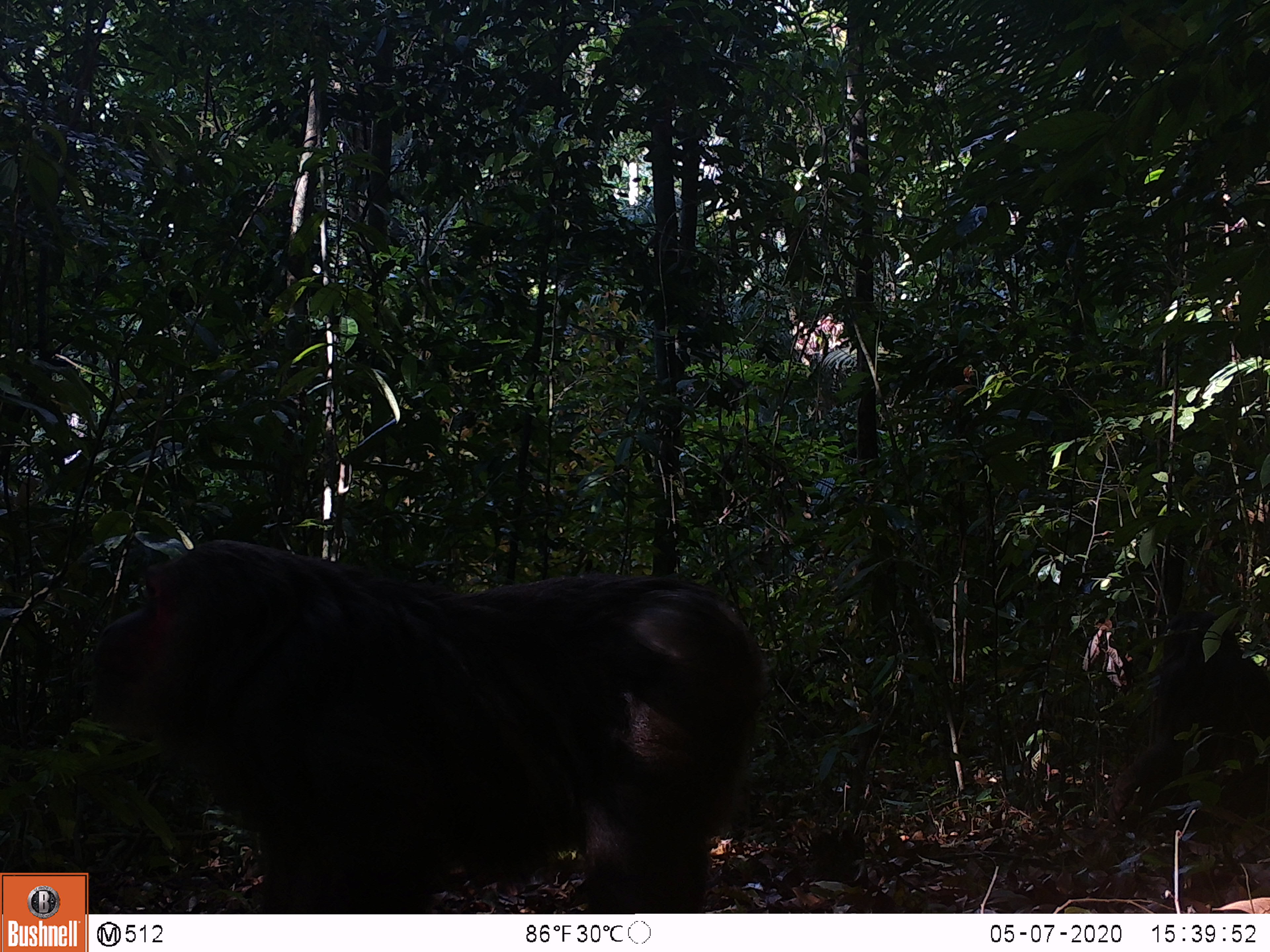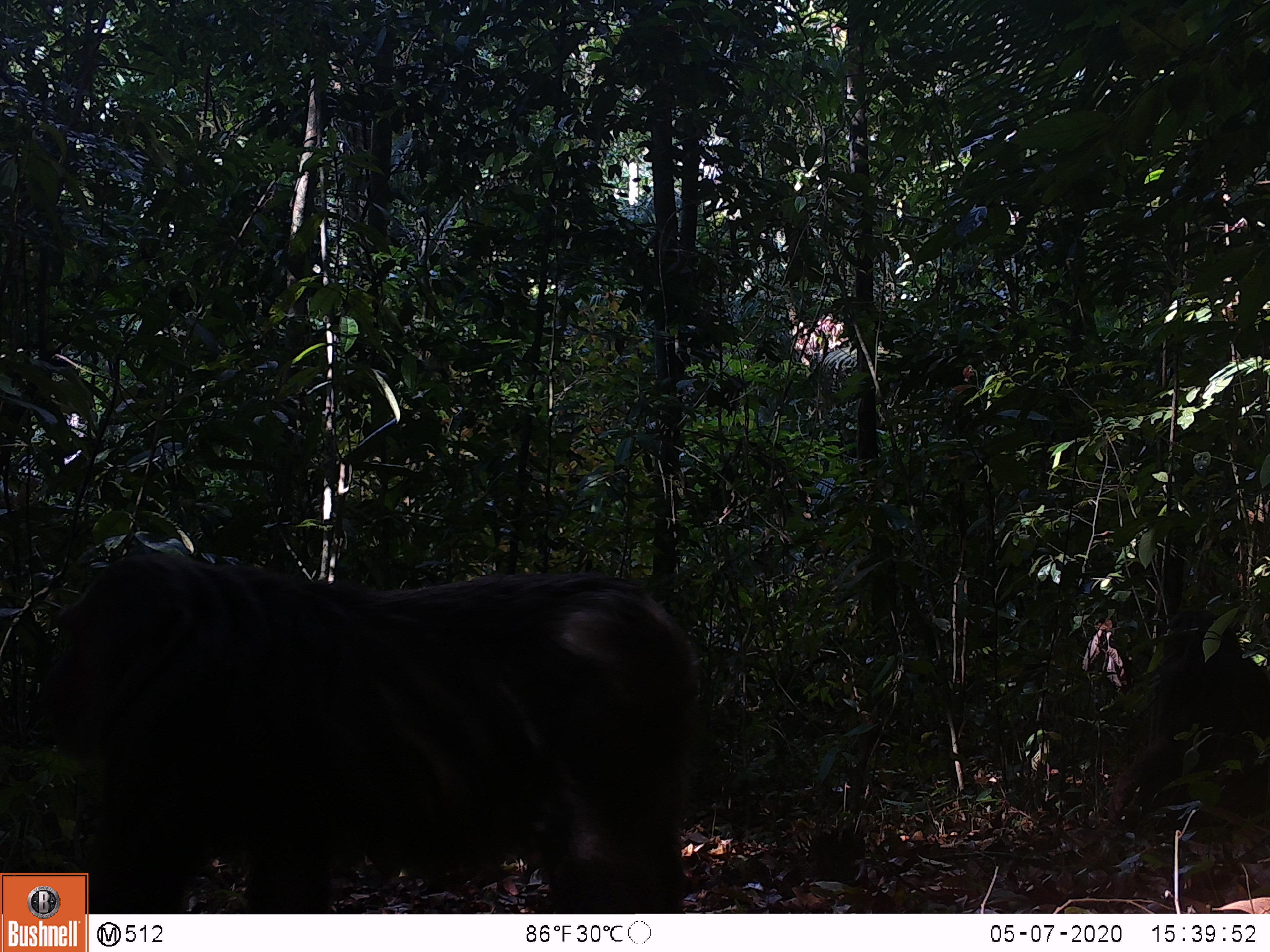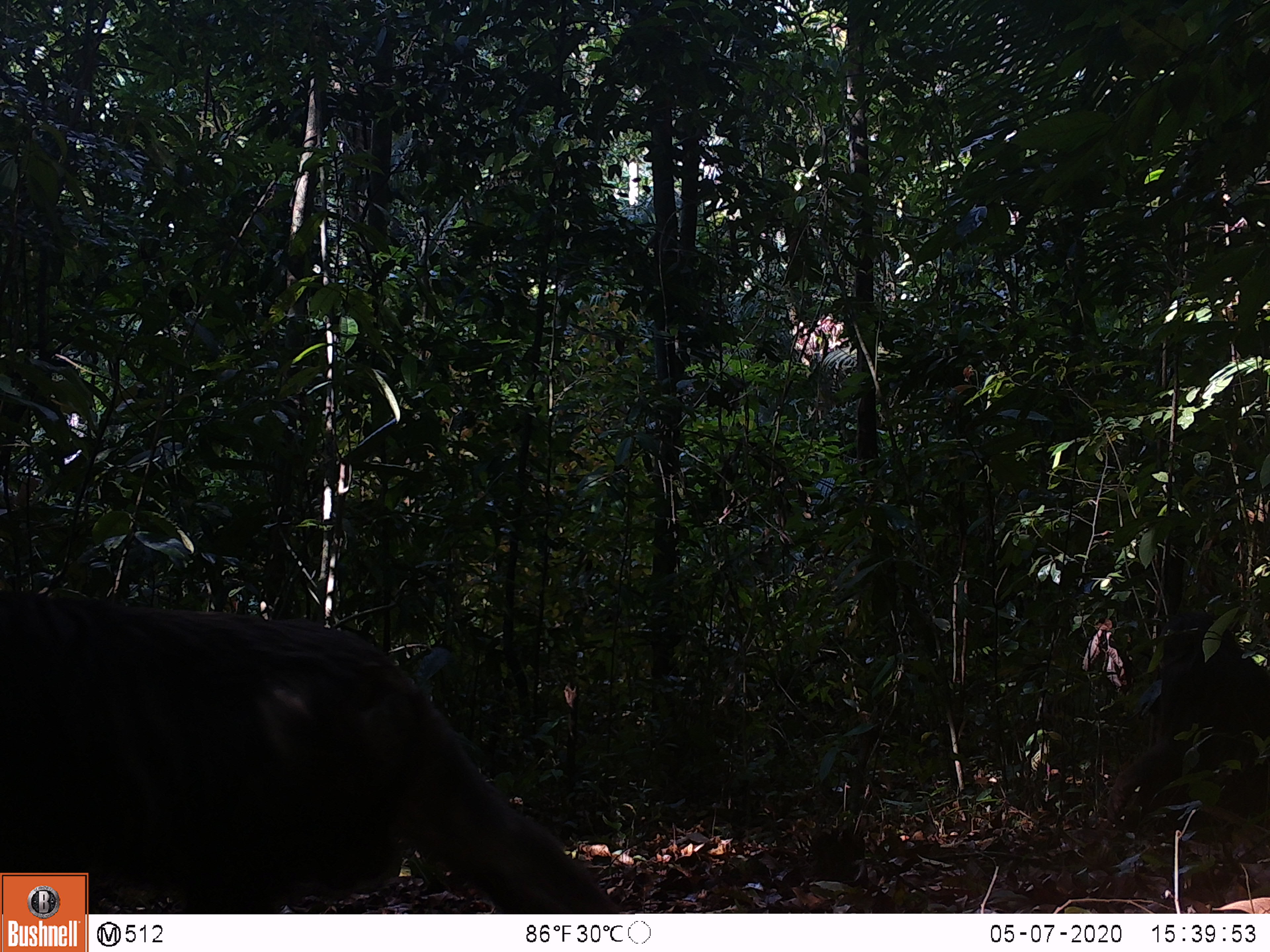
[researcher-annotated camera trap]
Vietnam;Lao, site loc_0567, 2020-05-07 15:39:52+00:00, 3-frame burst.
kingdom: Animalia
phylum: Chordata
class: Mammalia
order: Primates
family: Cercopithecidae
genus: Macaca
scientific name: Macaca arctoides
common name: stump-tailed macaque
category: stump tailed macaque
Stump tailed macaque (stump-tailed macaque) (Macaca arctoides). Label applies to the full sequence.